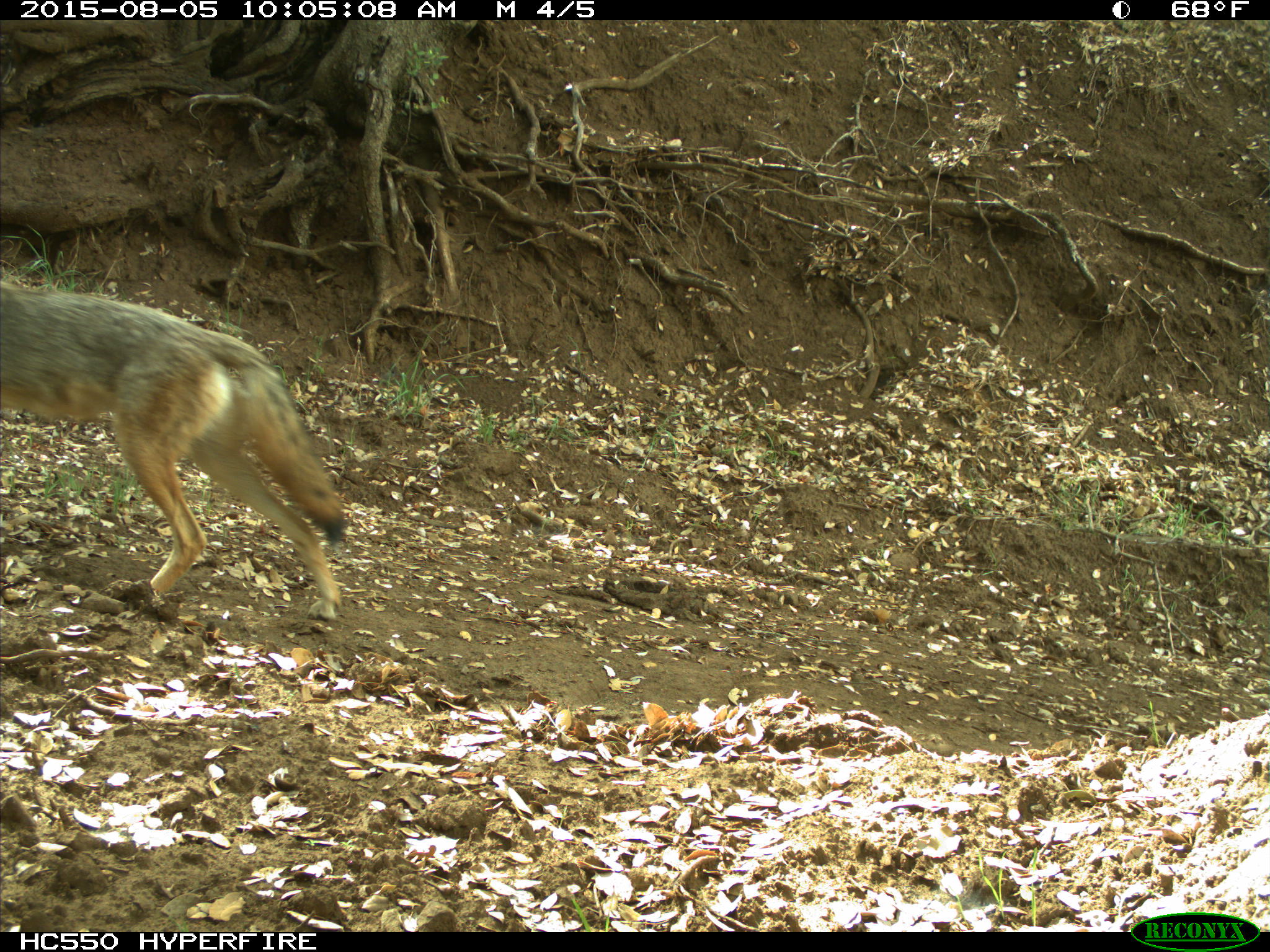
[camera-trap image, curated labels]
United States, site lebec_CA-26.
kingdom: Animalia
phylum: Chordata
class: Mammalia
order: Carnivora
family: Canidae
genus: Canis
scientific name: Canis latrans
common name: coyote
Canis latrans (coyote).